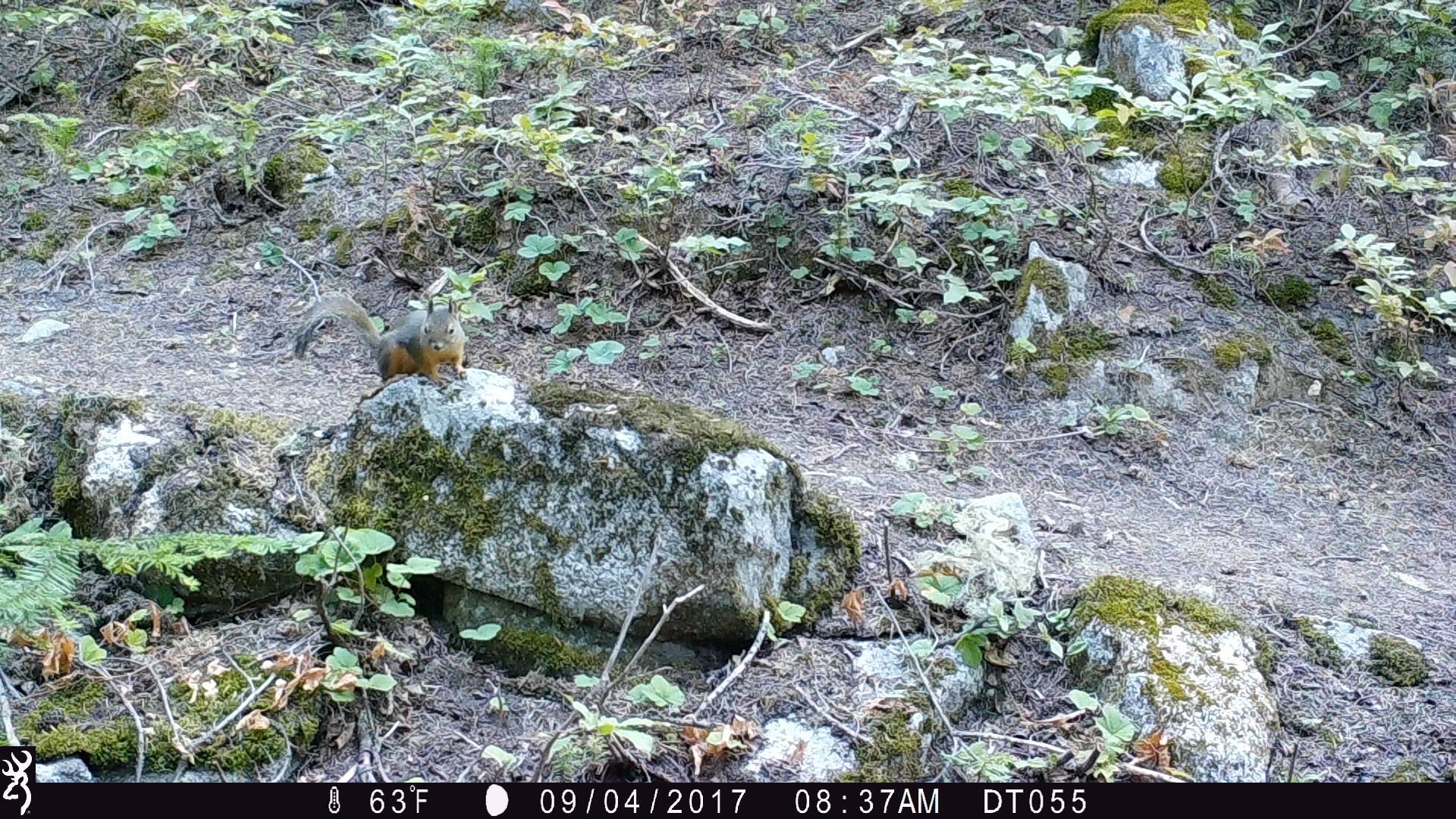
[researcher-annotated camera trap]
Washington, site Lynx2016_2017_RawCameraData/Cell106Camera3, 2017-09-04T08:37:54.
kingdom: Animalia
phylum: Chordata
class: Mammalia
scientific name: Mammalia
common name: small mammal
Small mammal (Mammalia). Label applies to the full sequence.